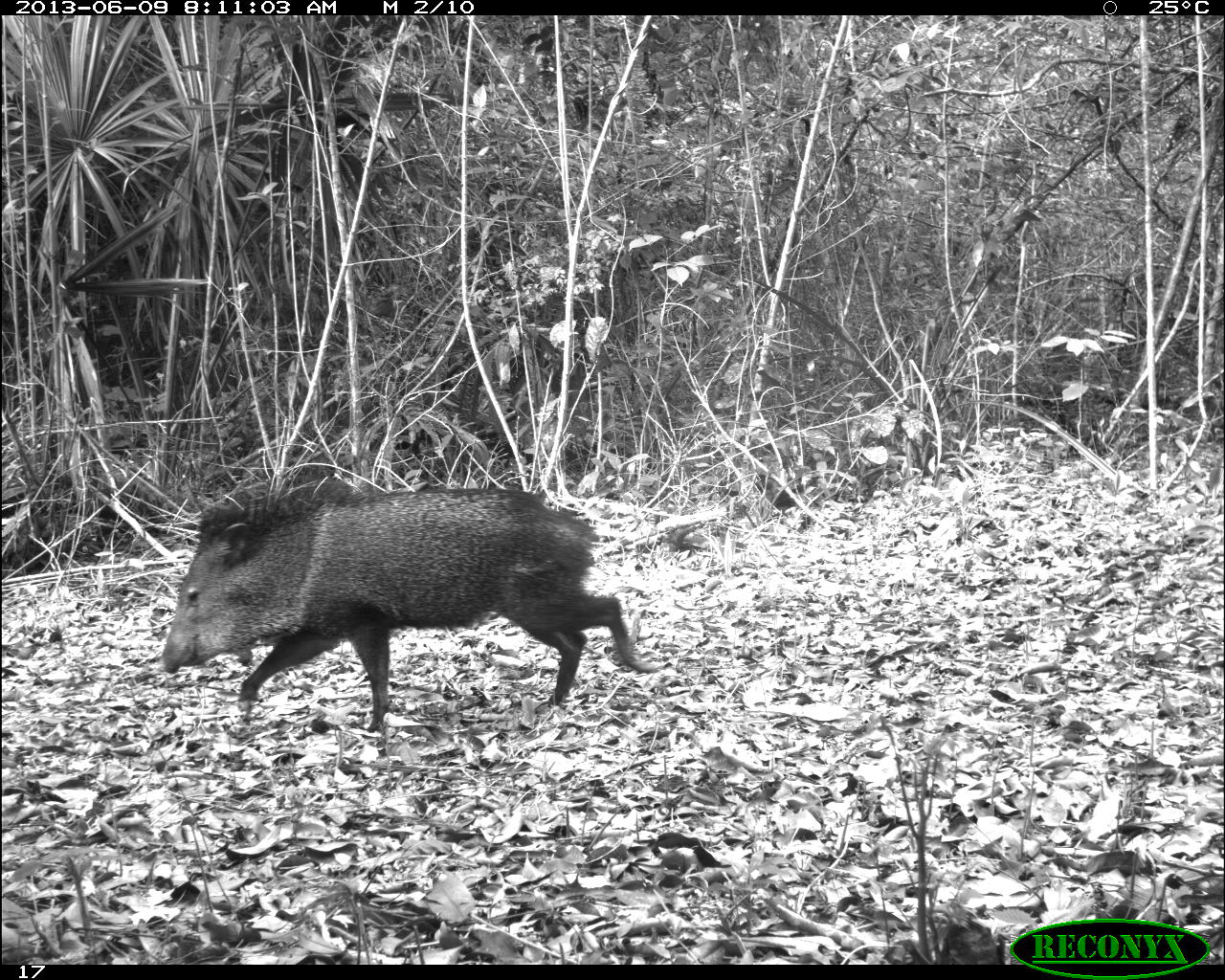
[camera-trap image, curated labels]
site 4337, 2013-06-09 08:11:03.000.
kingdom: Animalia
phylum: Chordata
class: Mammalia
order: Artiodactyla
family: Tayassuidae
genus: Pecari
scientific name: Pecari tajacu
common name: collared peccary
Pecari tajacu (collared peccary), count 1.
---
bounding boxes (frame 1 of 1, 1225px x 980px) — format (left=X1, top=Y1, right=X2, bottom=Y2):
pecari tajacu: (left=155, top=484, right=662, bottom=737)